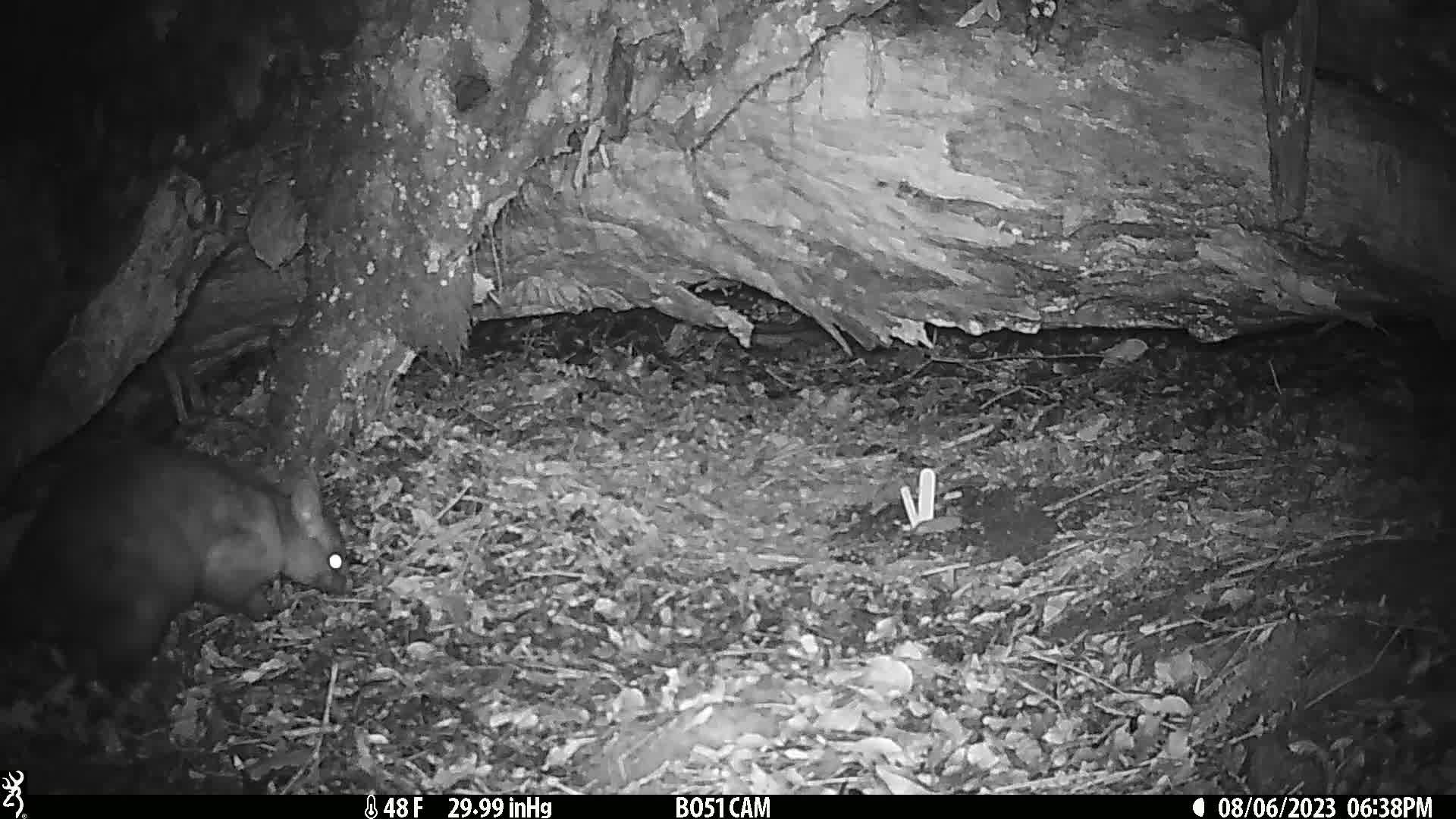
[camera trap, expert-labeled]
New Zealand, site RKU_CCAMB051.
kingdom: Animalia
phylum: Chordata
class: Mammalia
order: Diprotodontia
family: Phalangeridae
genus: Trichosurus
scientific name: Trichosurus vulpecula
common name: common brushtail possum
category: possum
Possum (common brushtail possum) (Trichosurus vulpecula).